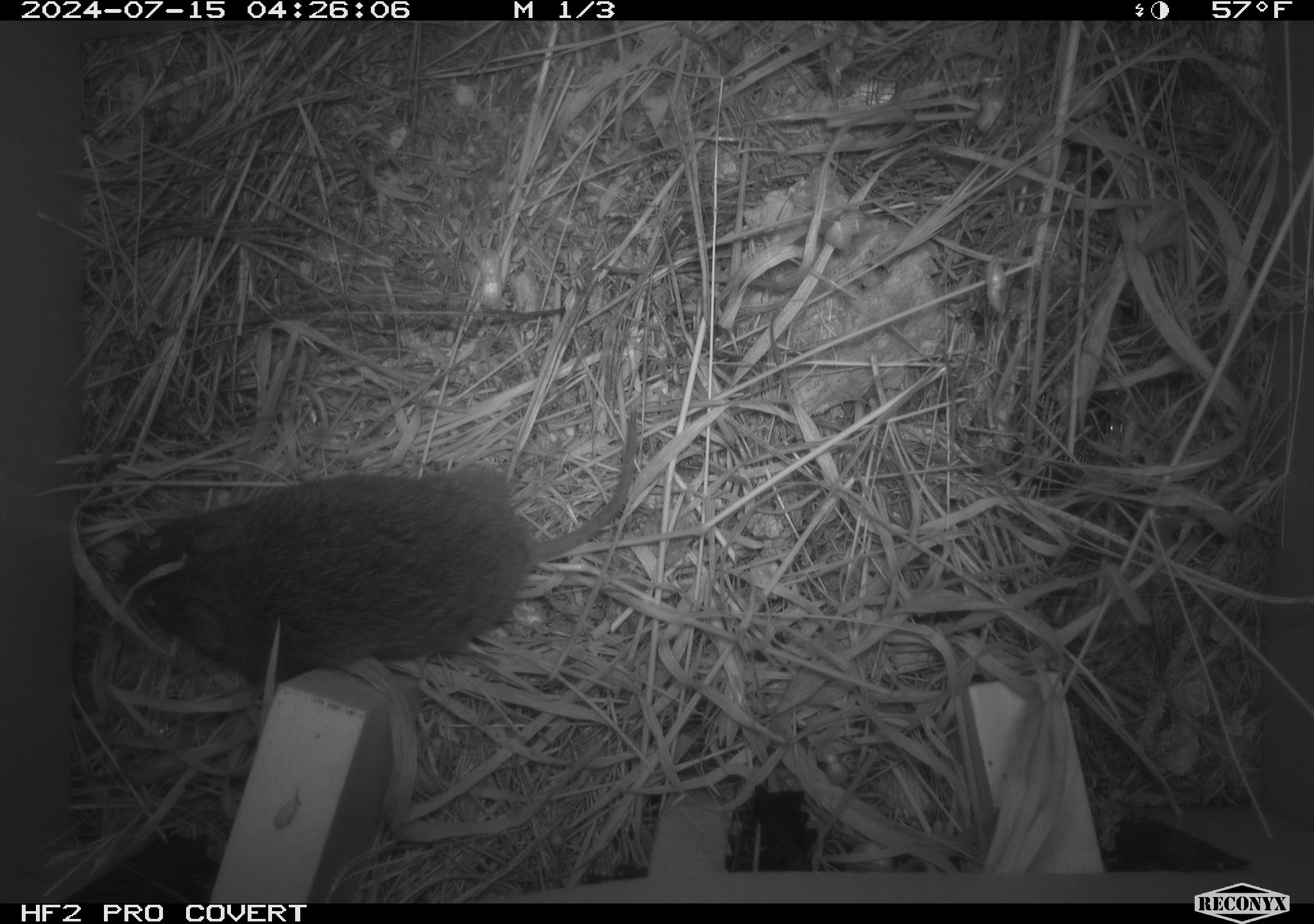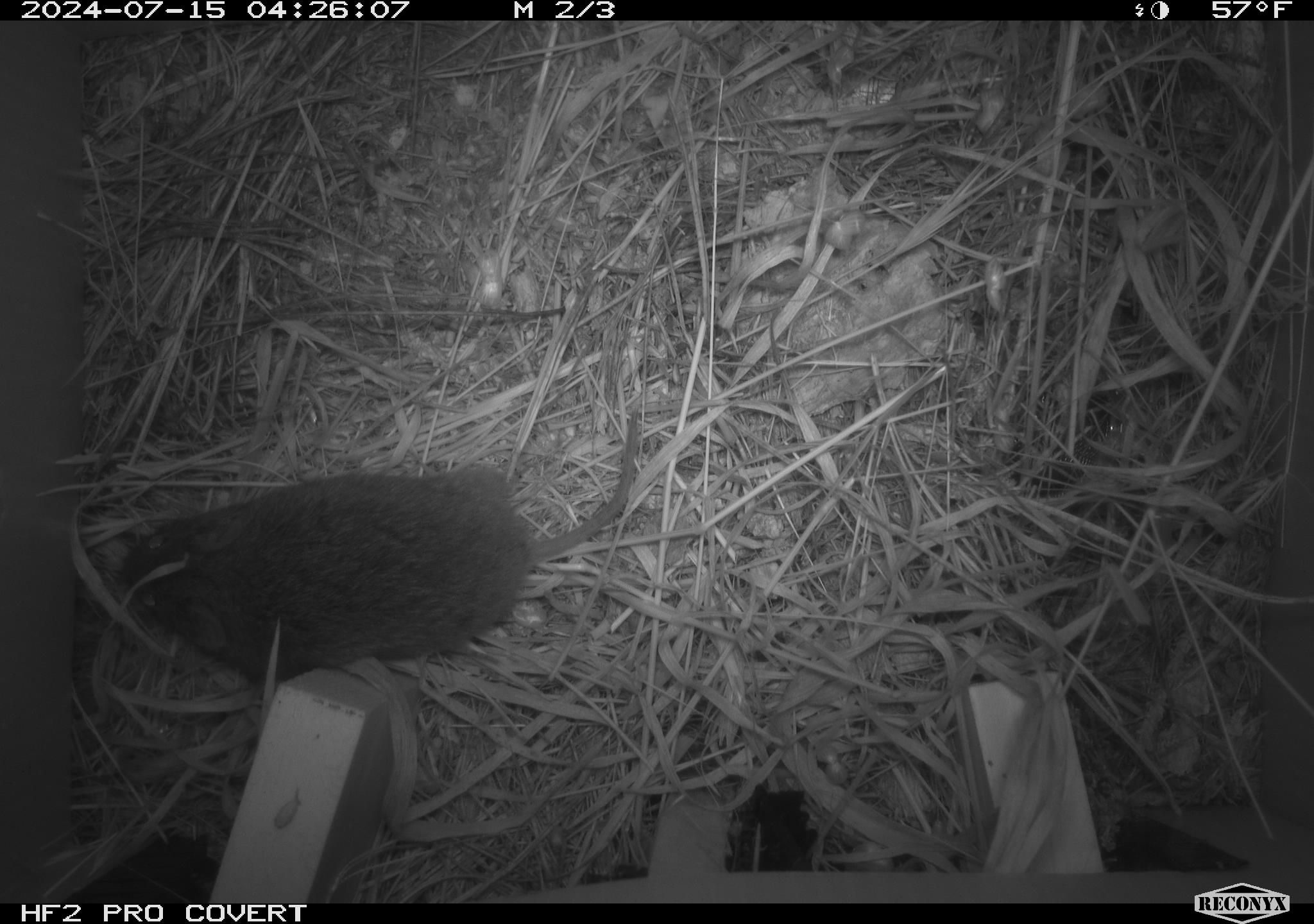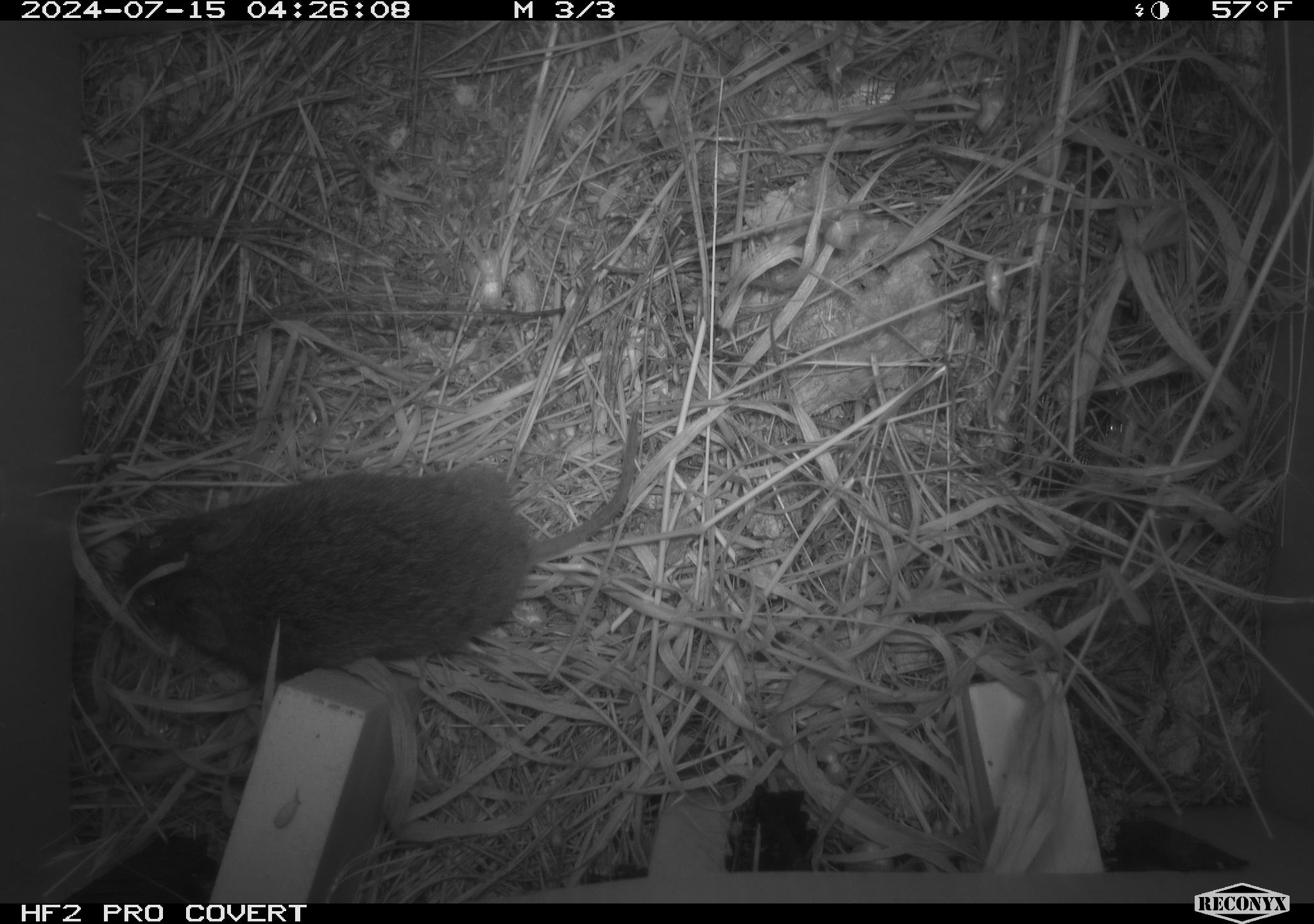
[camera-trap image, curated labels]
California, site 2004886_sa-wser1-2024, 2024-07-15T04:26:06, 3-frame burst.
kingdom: Animalia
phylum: Chordata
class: Mammalia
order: Rodentia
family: Cricetidae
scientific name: Arvicolinae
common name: voles, lemmings, and muskrats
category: arvicolinae subfamily